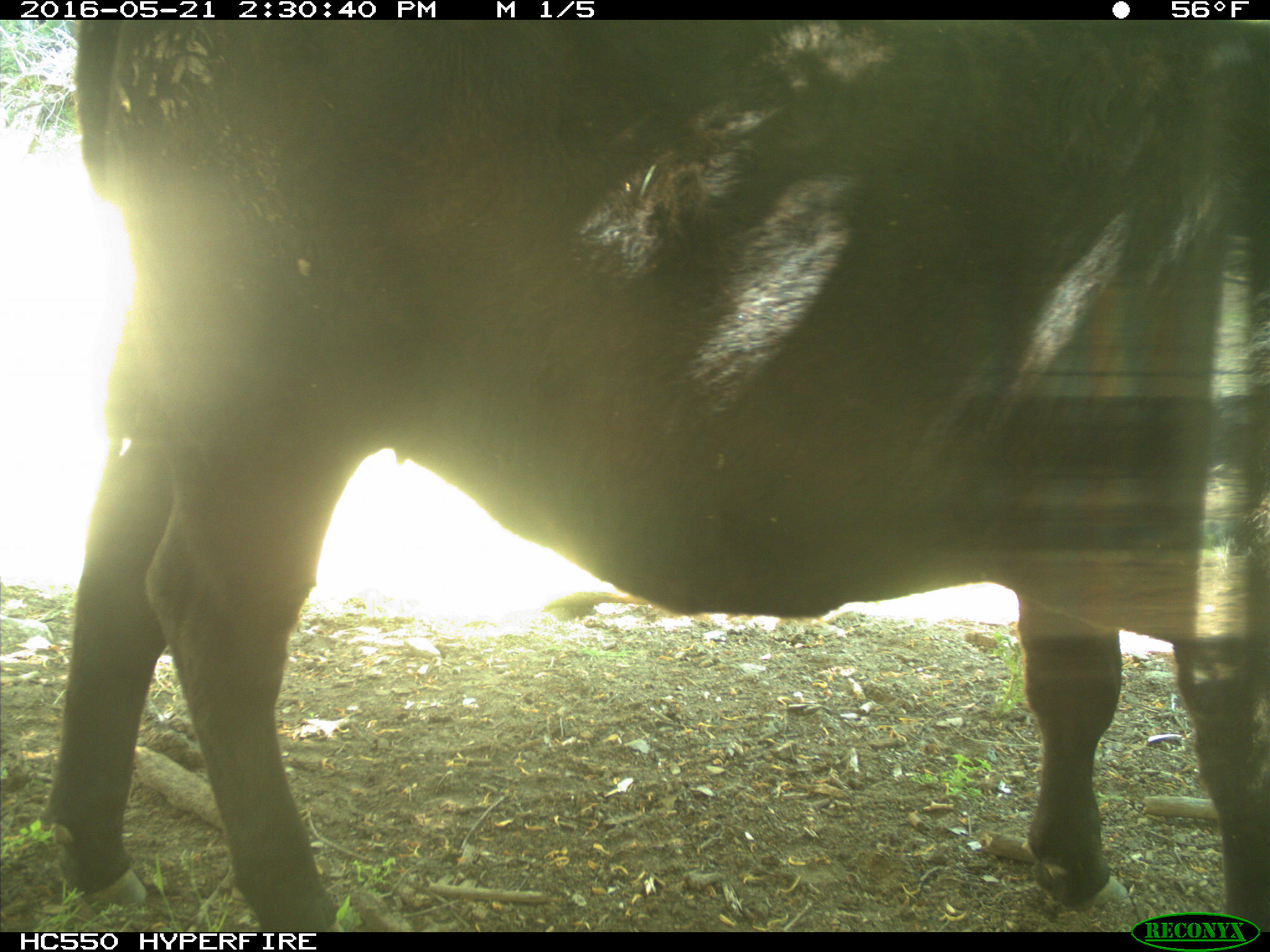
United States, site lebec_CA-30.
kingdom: Animalia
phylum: Chordata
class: Mammalia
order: Artiodactyla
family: Bovidae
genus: Bos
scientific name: Bos taurus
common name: domestic cow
Bos taurus (domestic cow).